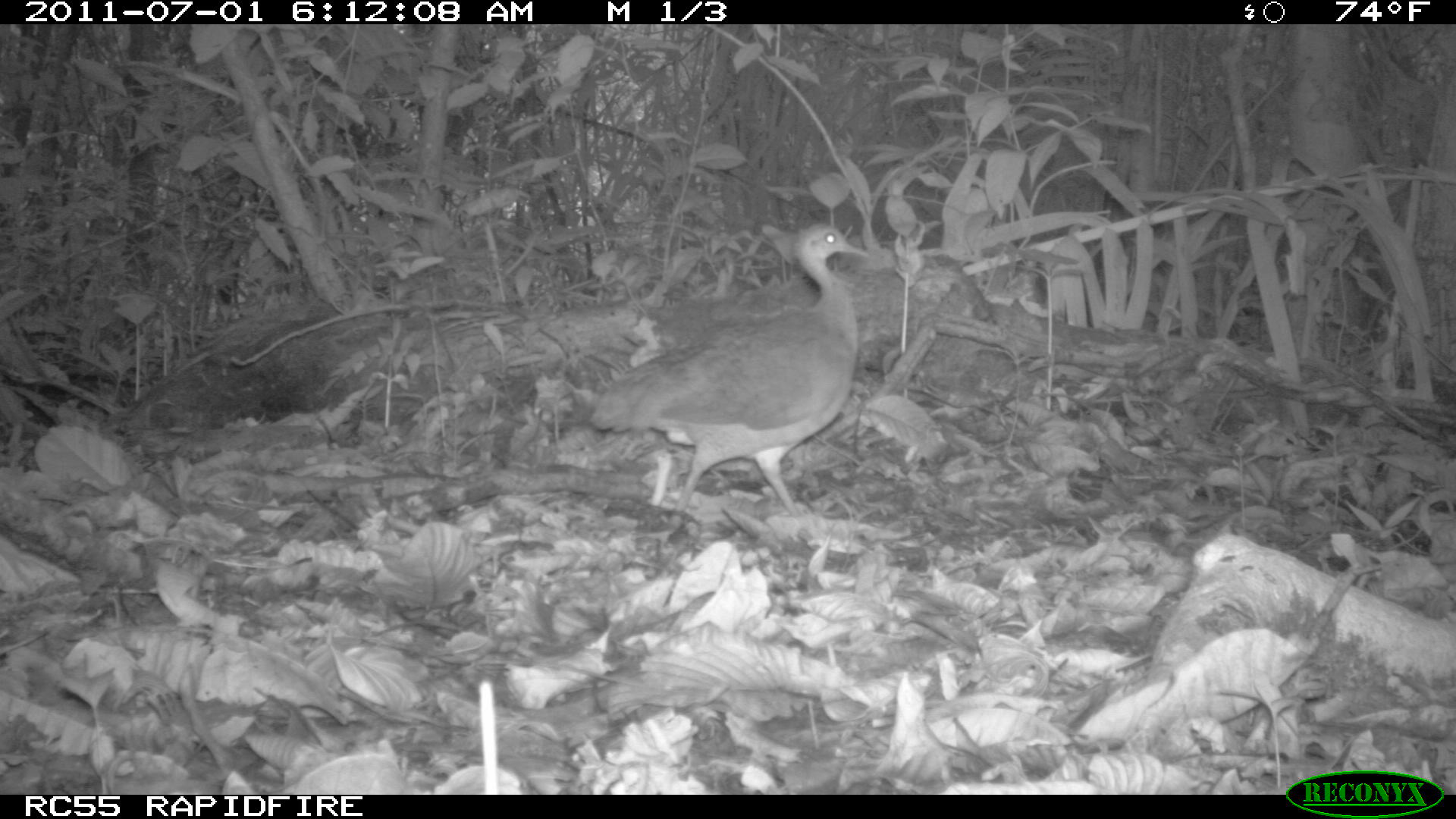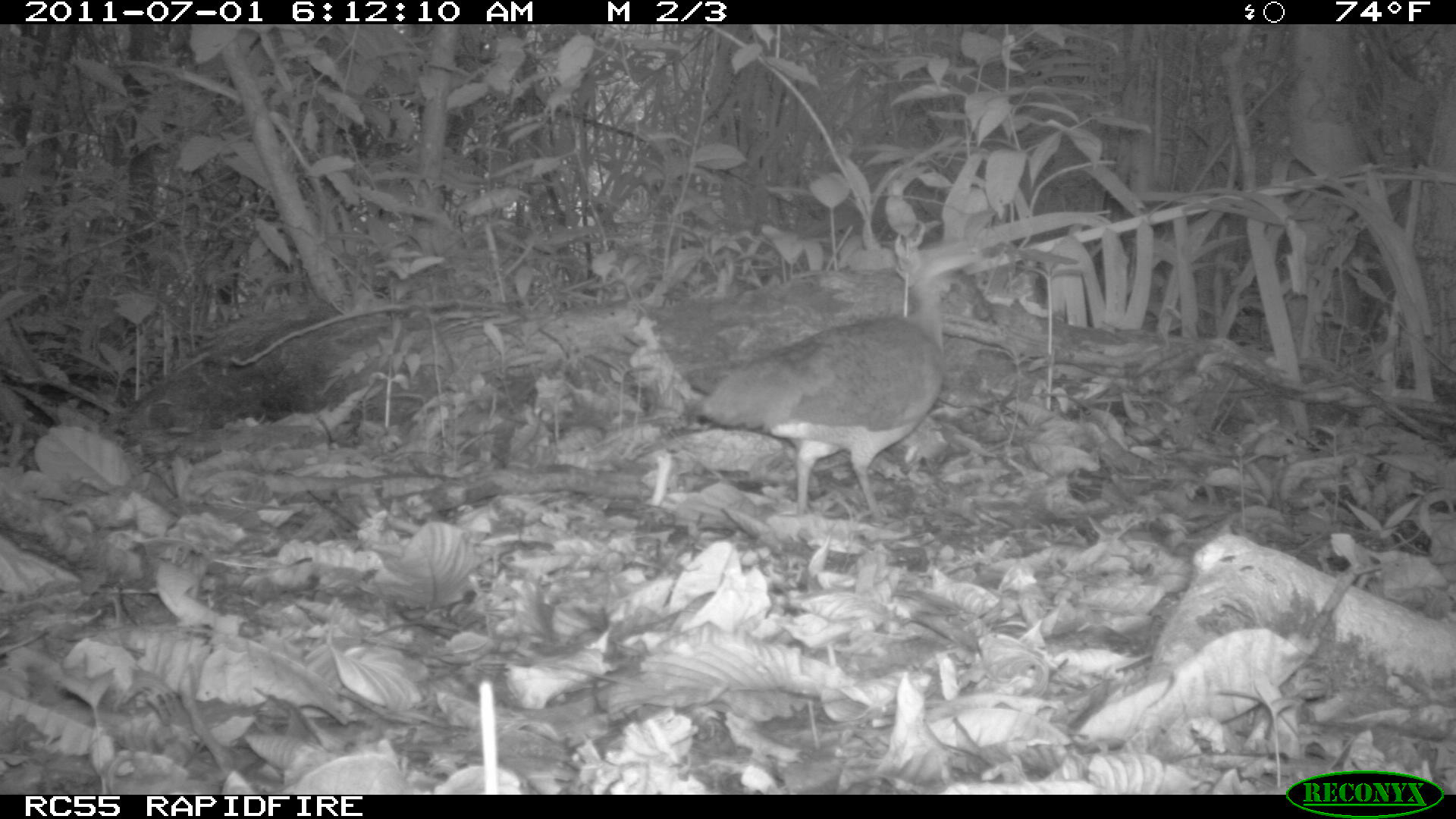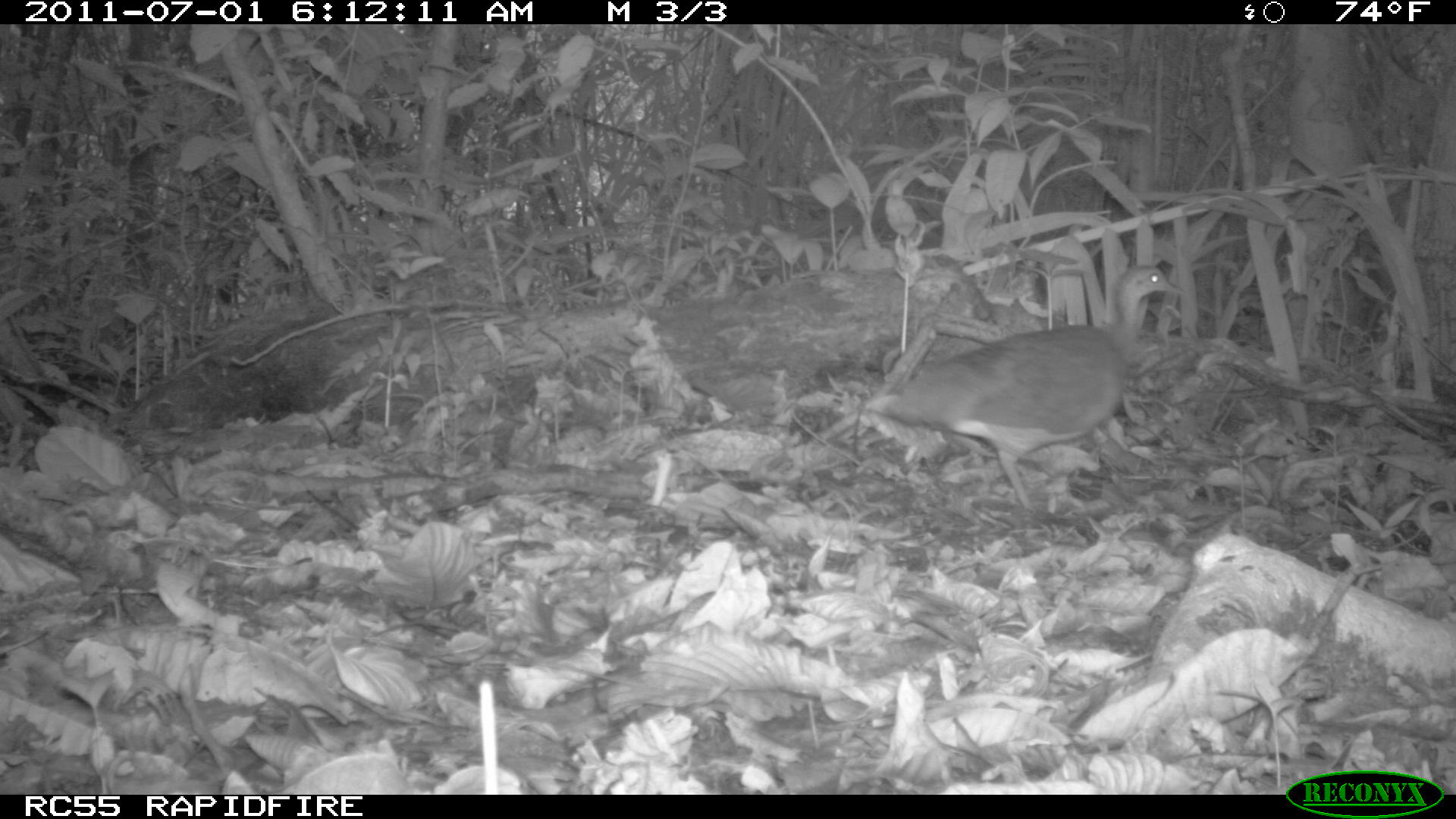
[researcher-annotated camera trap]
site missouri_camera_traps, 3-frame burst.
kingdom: Animalia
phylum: Chordata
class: Aves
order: Tinamiformes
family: Tinamidae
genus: Tinamus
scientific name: Tinamus major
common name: great tinamou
Great tinamou (Tinamus major). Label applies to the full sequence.